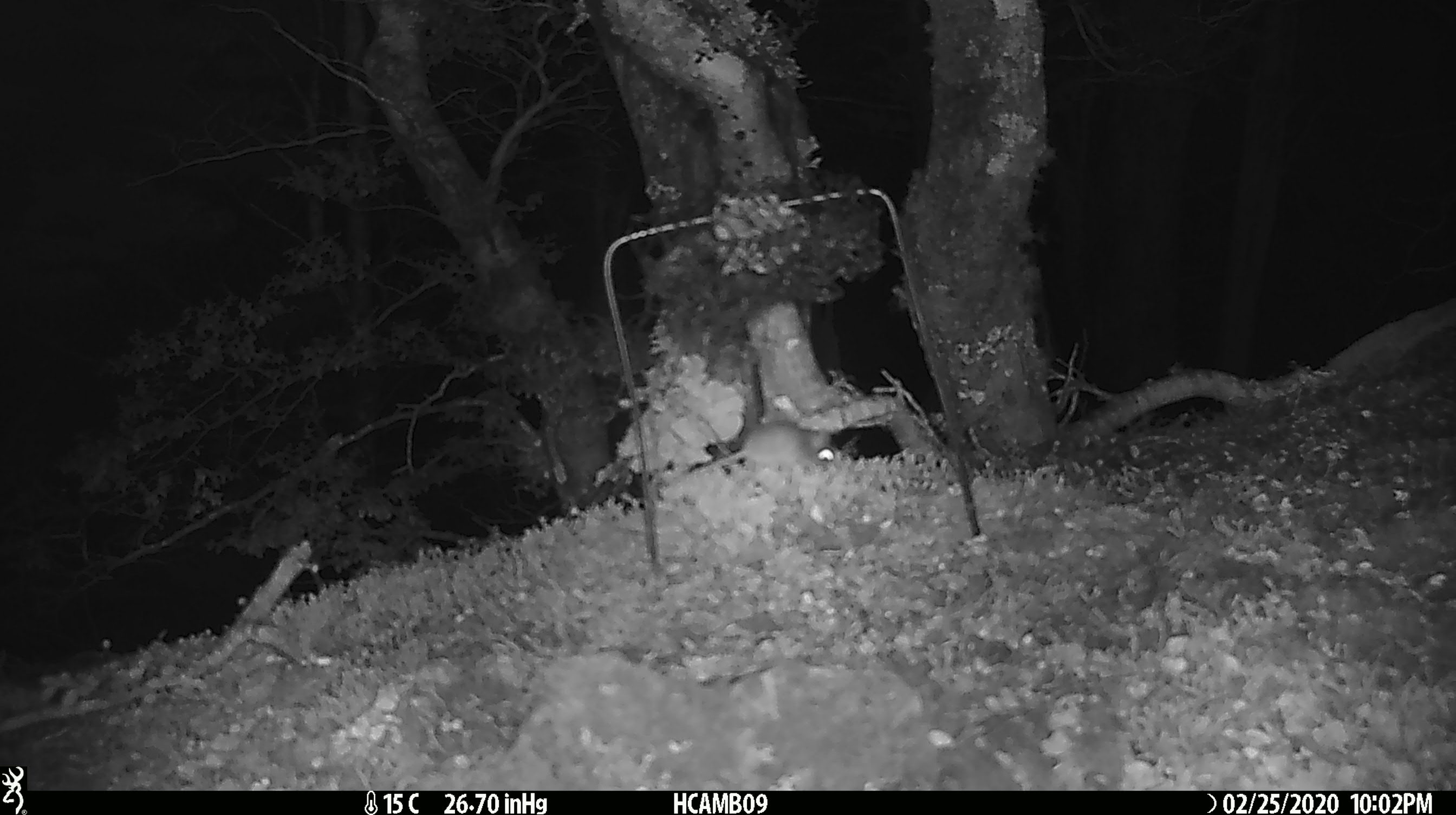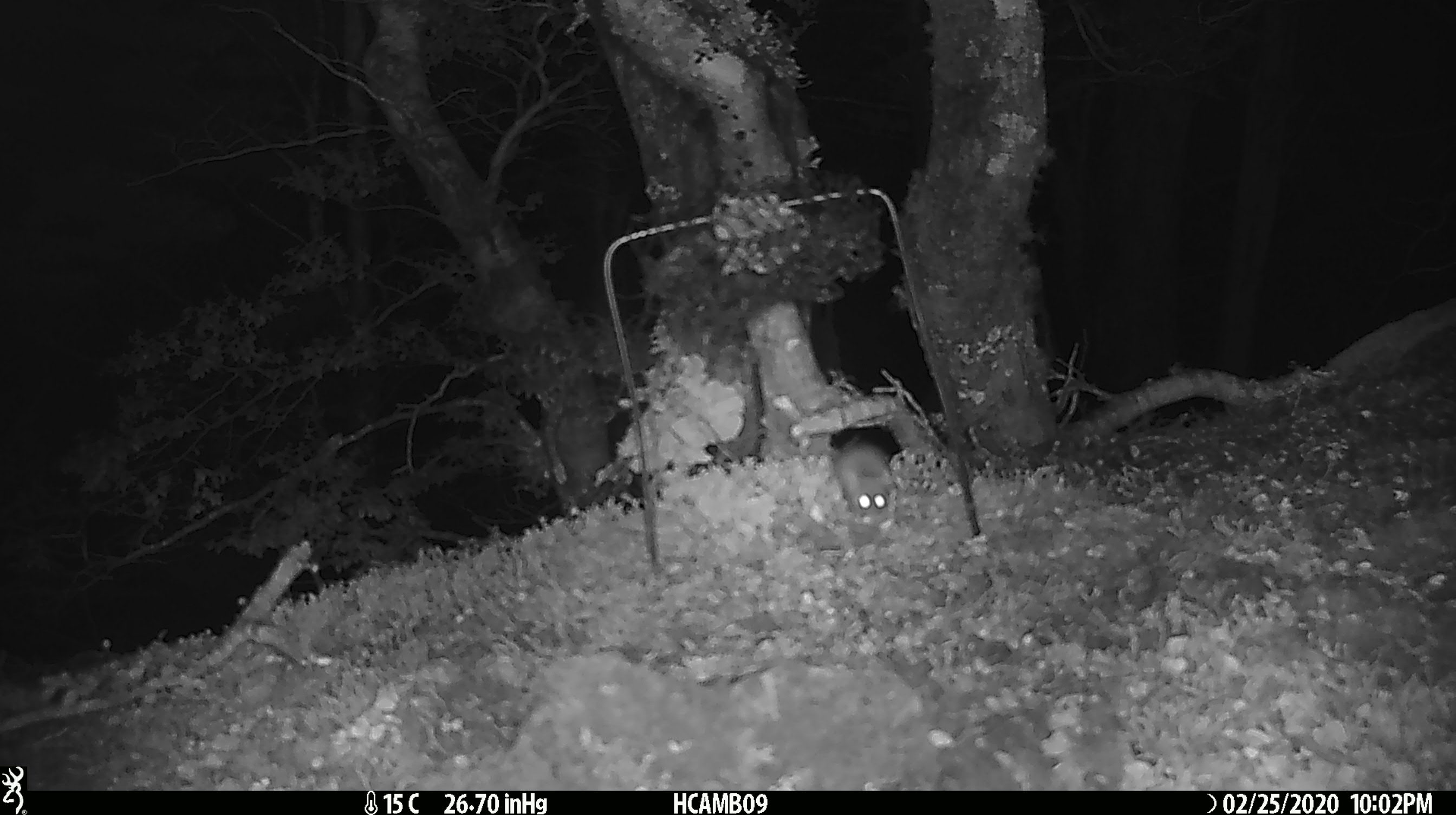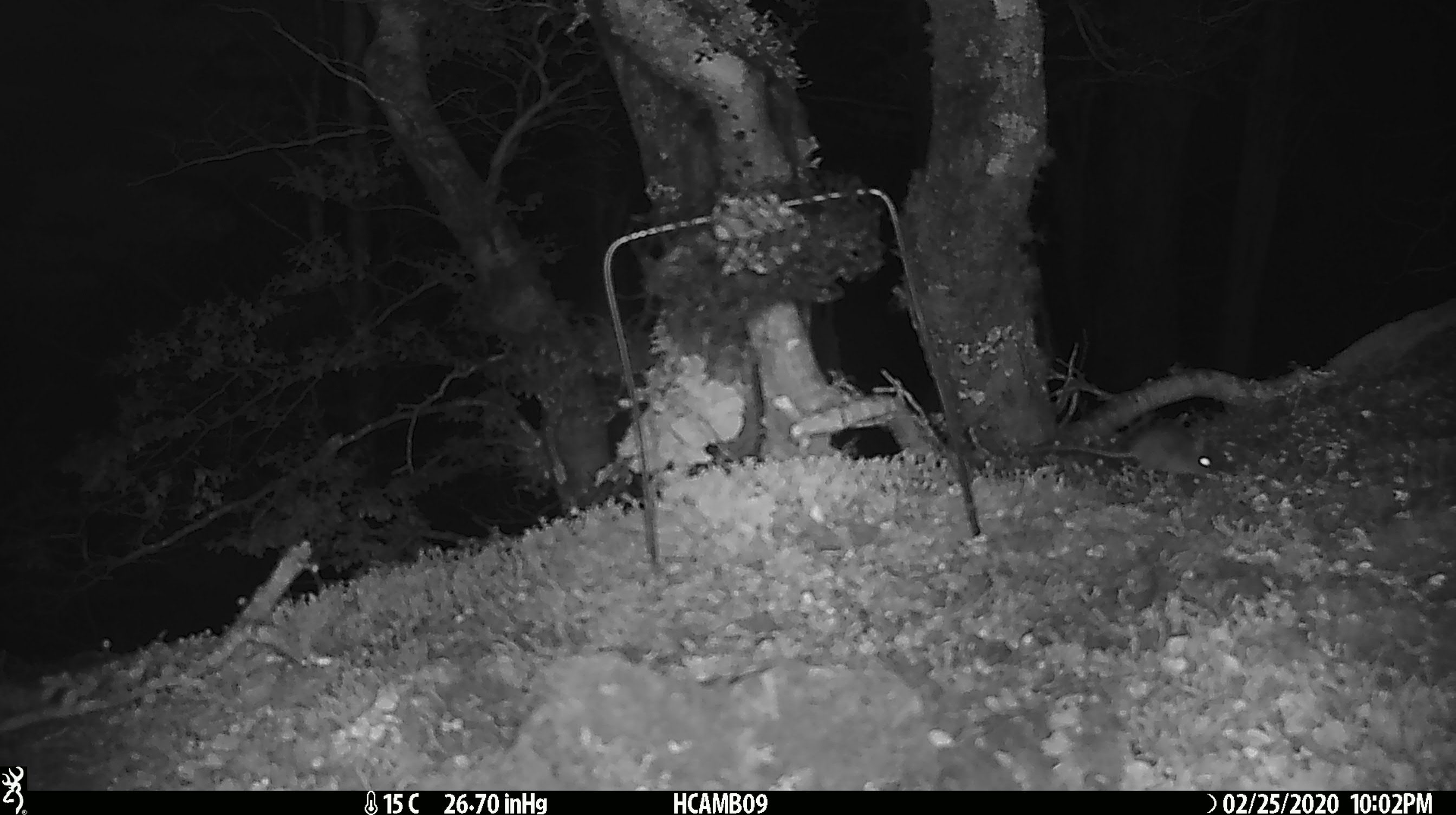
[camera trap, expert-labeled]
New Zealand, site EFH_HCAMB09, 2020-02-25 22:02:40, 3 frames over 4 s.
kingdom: Animalia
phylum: Chordata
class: Mammalia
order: Rodentia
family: Muridae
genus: Mus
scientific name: Mus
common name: mouse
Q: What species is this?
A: Mouse (Mus).